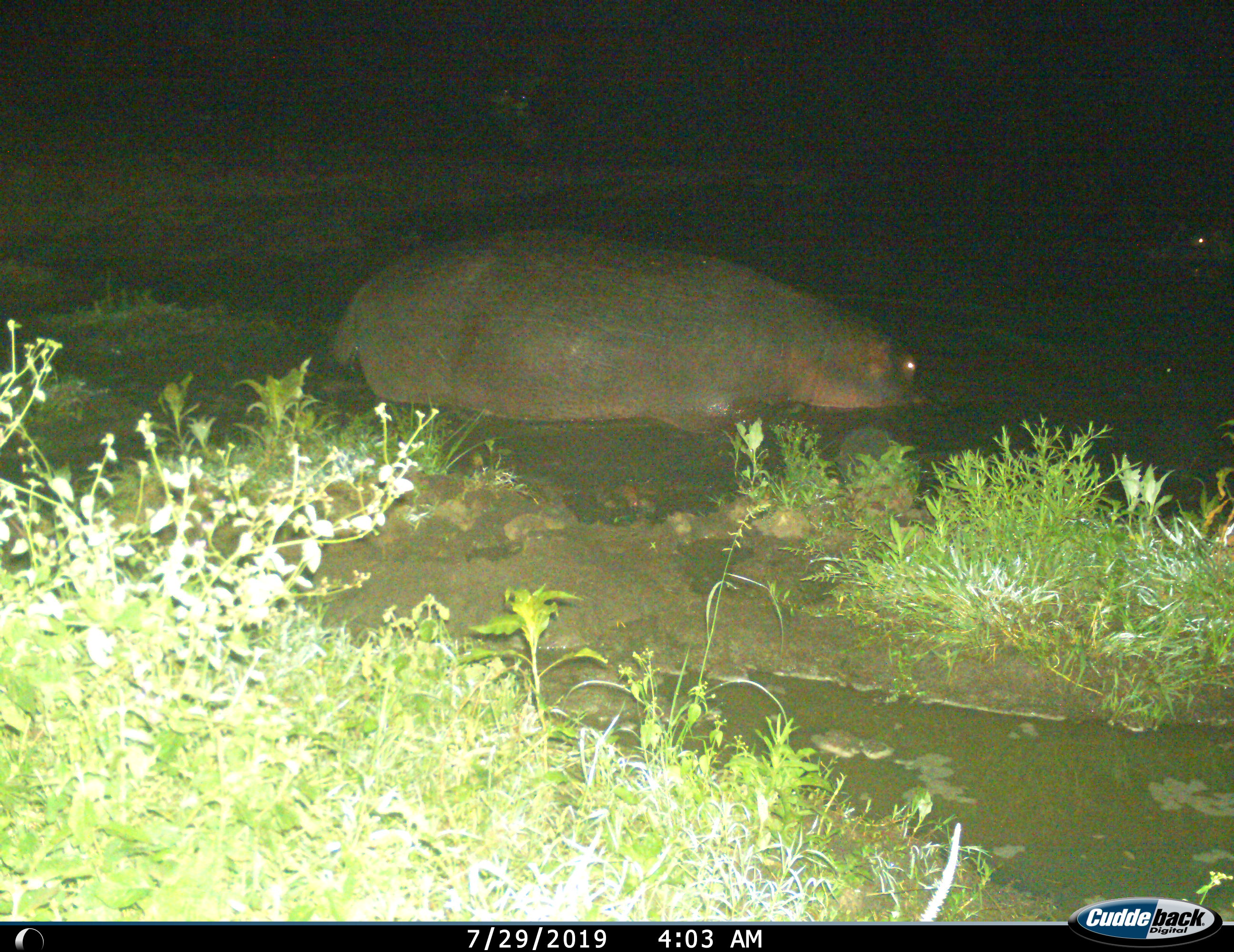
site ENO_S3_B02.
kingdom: Animalia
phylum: Chordata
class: Mammalia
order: Artiodactyla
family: Hippopotamidae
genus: Hippopotamus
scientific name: Hippopotamus amphibius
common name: hippopotamus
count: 2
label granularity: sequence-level